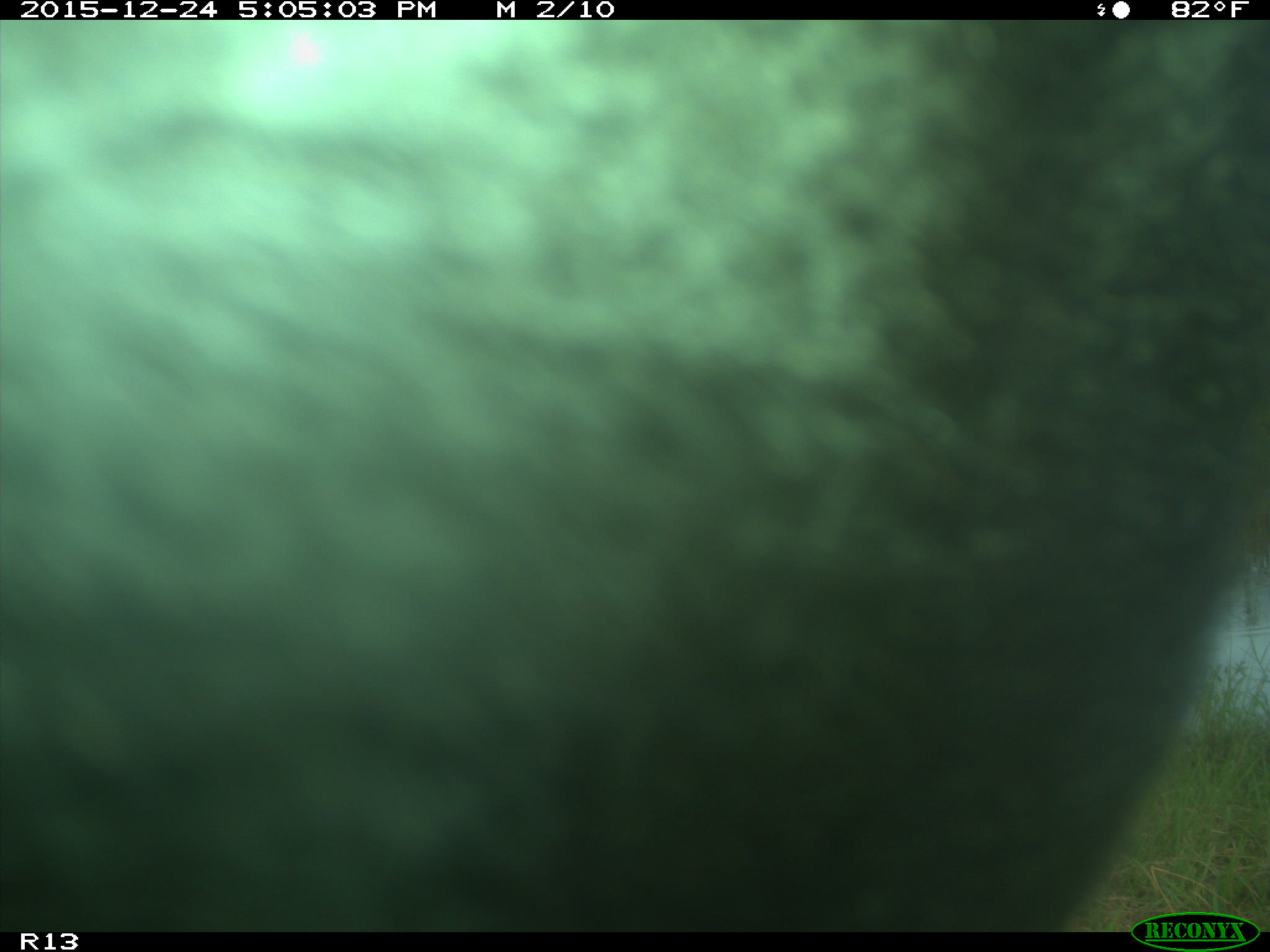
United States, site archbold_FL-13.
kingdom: Animalia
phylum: Chordata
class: Mammalia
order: Artiodactyla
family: Bovidae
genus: Bos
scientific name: Bos taurus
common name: domestic cow